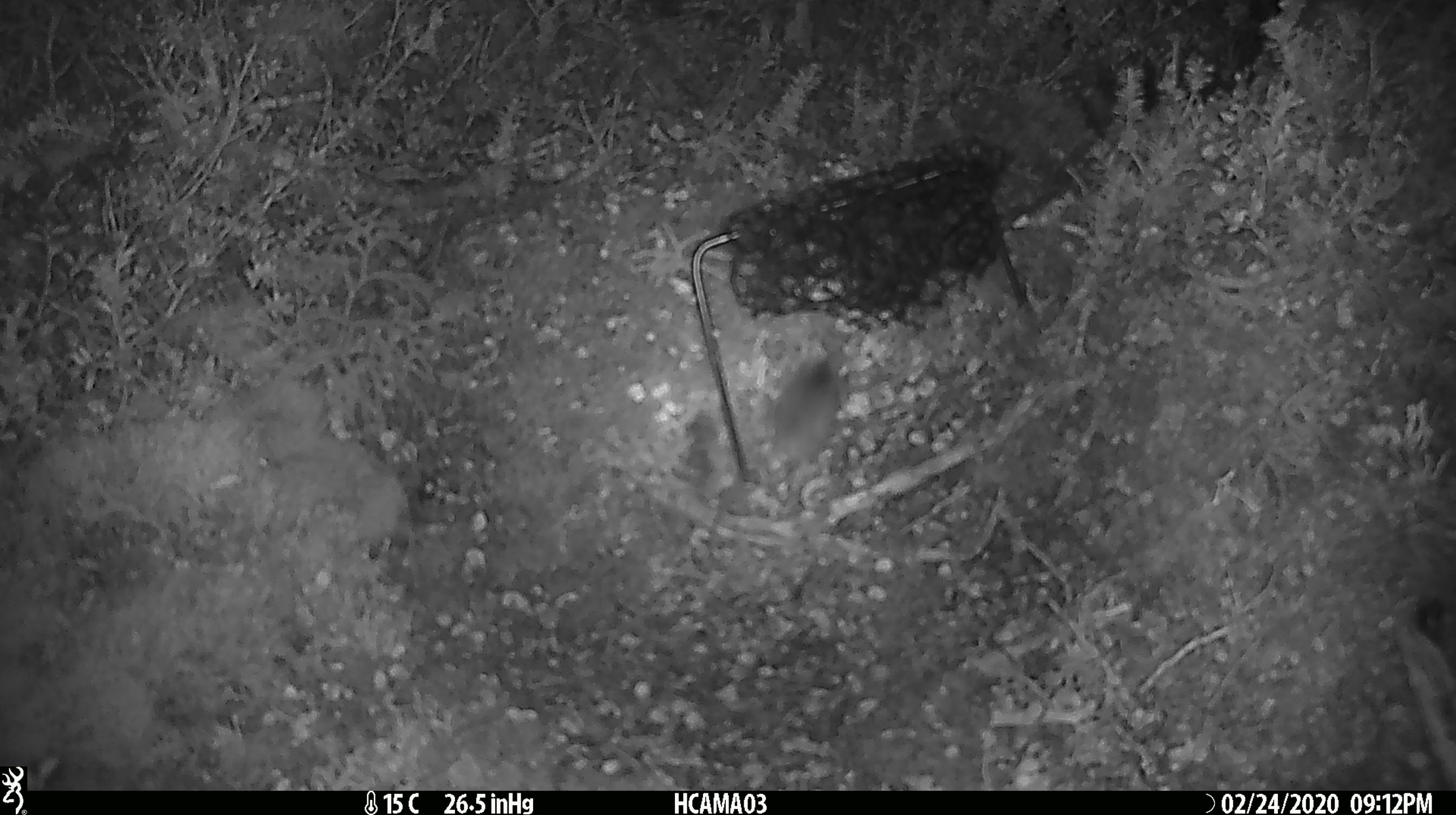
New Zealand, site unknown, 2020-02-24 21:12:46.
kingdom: Animalia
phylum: Chordata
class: Mammalia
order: Rodentia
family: Muridae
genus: Mus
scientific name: Mus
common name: mouse